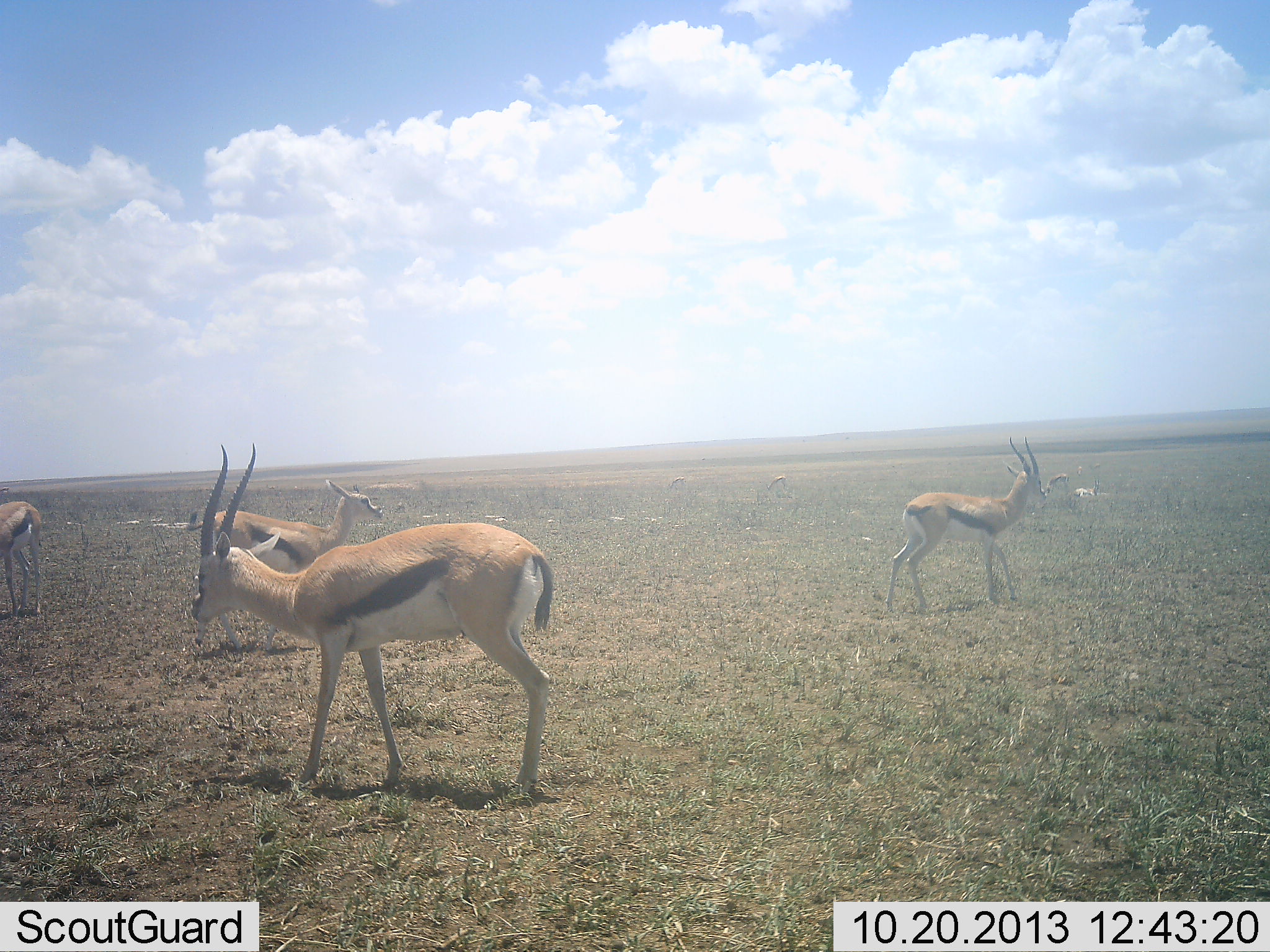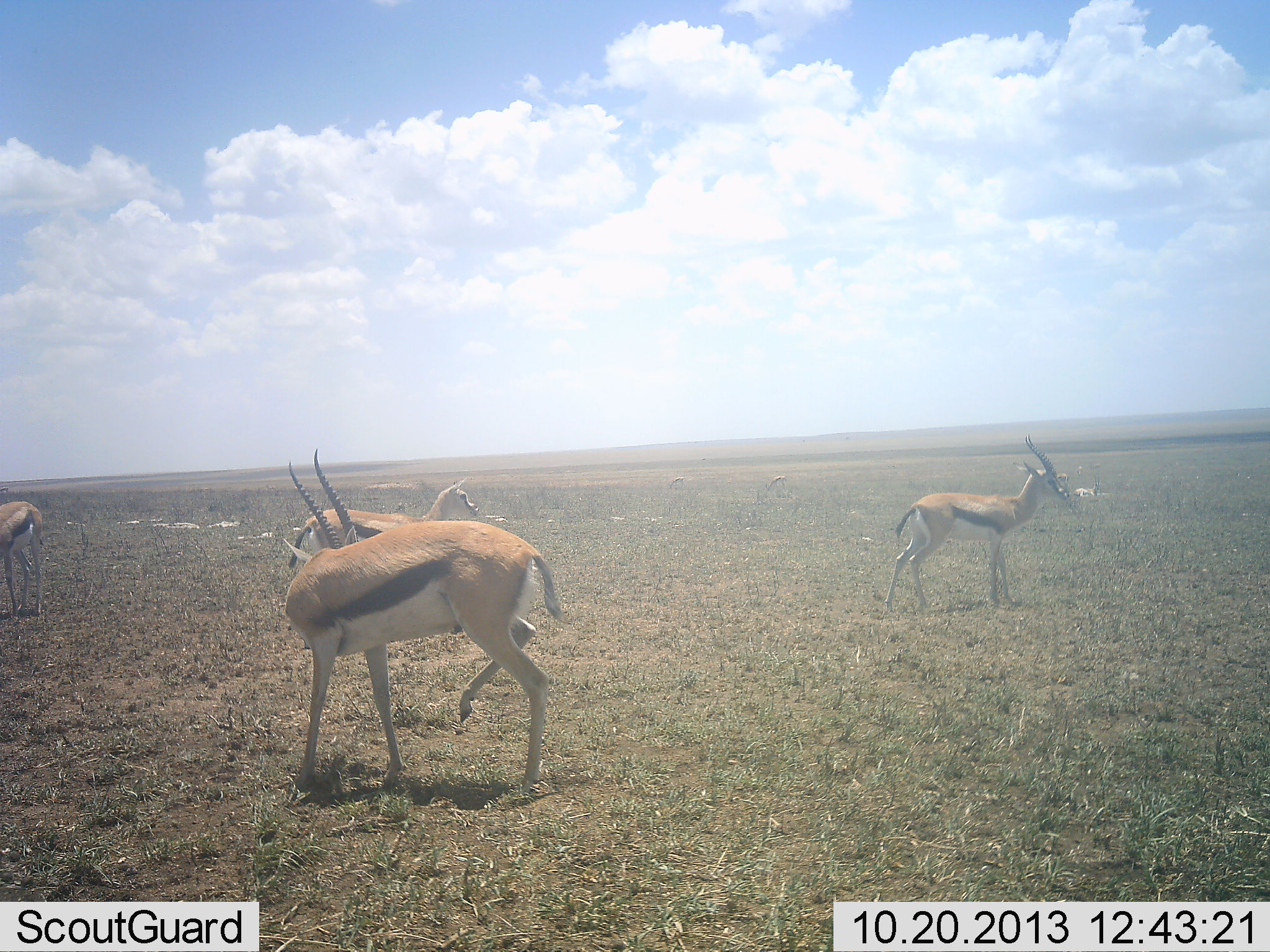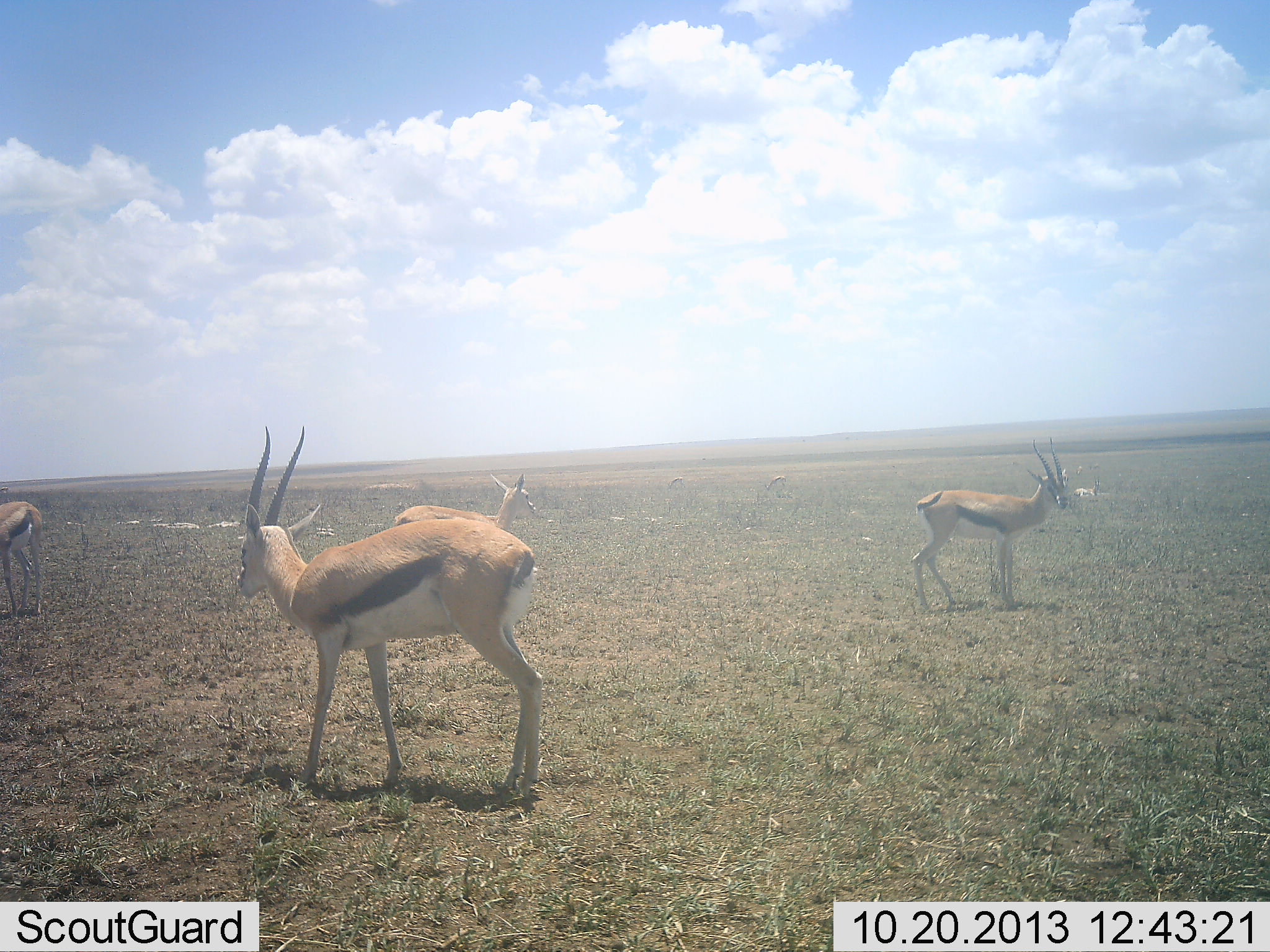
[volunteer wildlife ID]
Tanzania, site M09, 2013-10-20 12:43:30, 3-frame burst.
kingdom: Animalia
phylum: Chordata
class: Mammalia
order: Artiodactyla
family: Bovidae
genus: Eudorcas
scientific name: Eudorcas thomsonii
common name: thomson's gazelle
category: gazellethomsons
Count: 4.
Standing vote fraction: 80%.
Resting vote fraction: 16%.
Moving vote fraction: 64%.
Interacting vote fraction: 4%.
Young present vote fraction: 4%.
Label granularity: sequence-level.